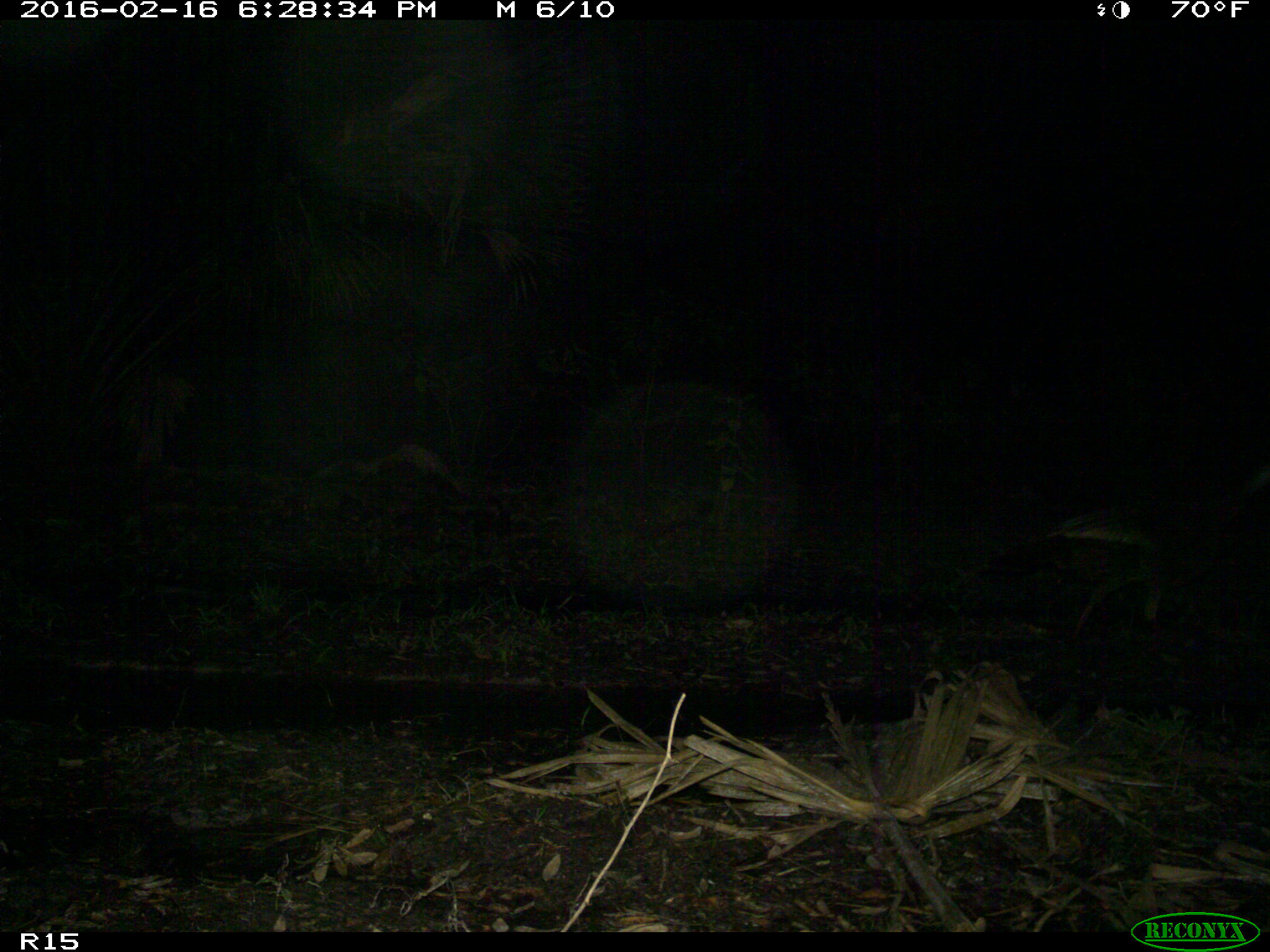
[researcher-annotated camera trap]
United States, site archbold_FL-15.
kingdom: Animalia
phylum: Chordata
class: Aves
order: Galliformes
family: Phasianidae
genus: Meleagris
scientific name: Meleagris gallopavo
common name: wild turkey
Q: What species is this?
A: Meleagris gallopavo (wild turkey).